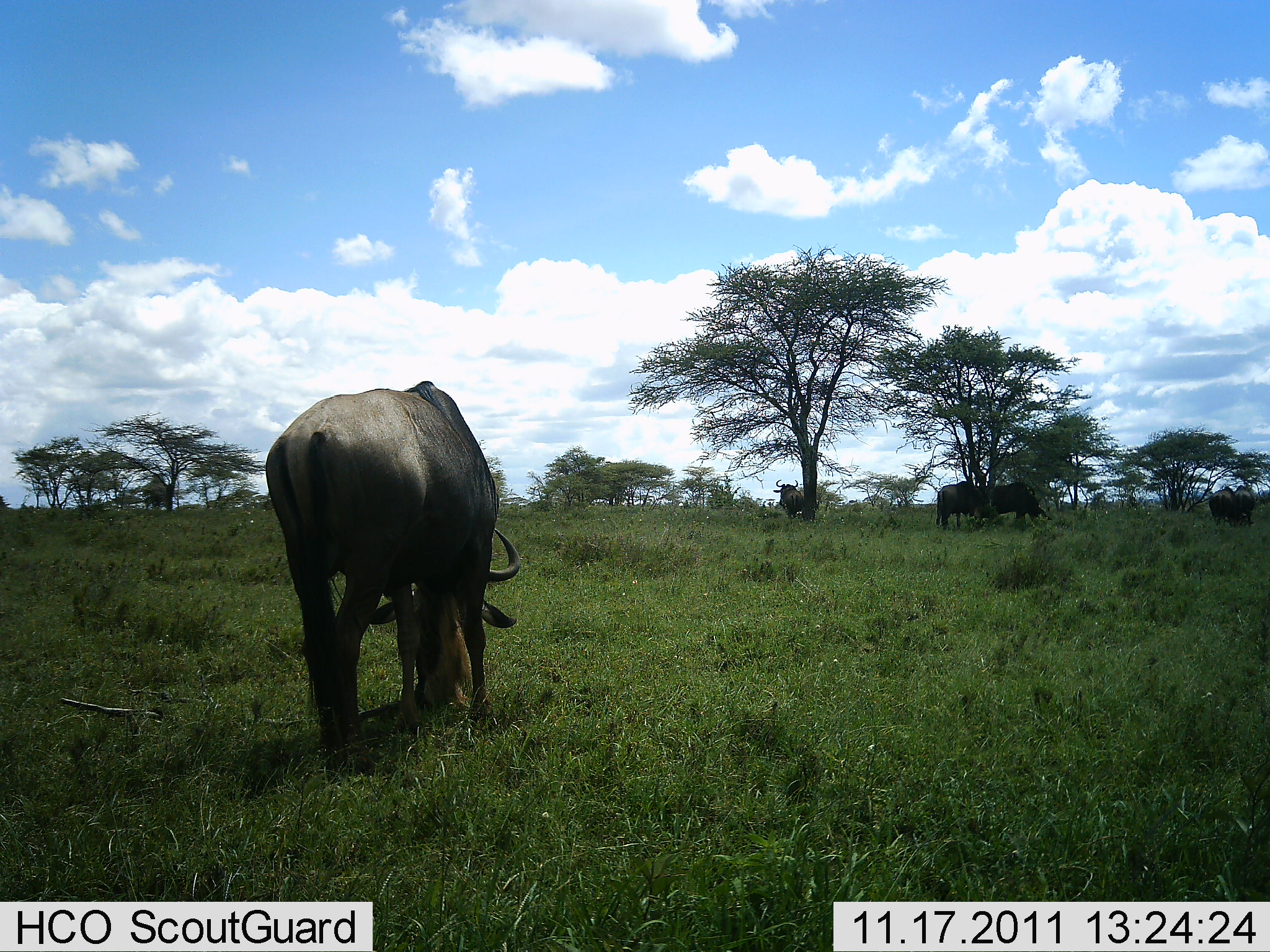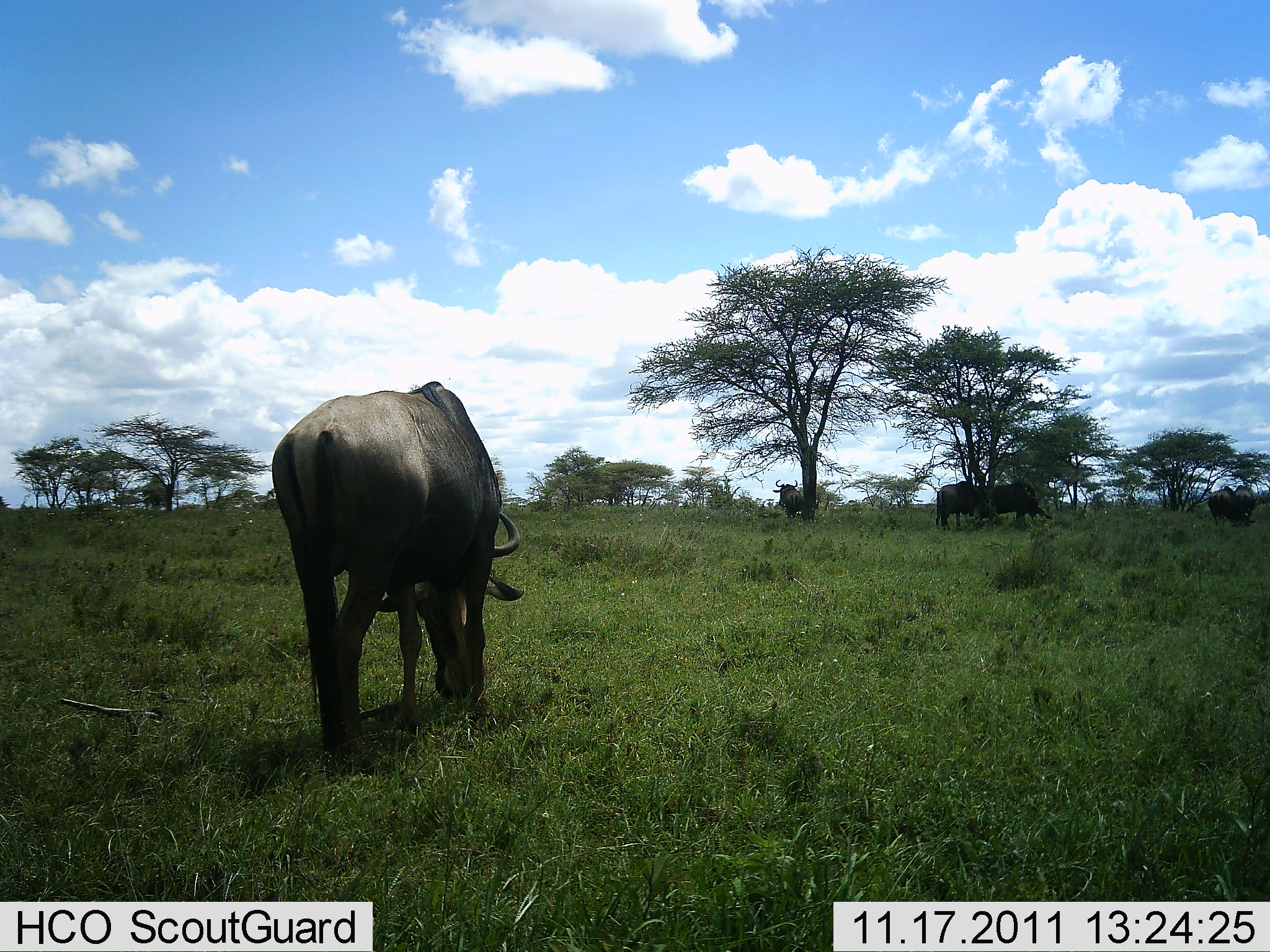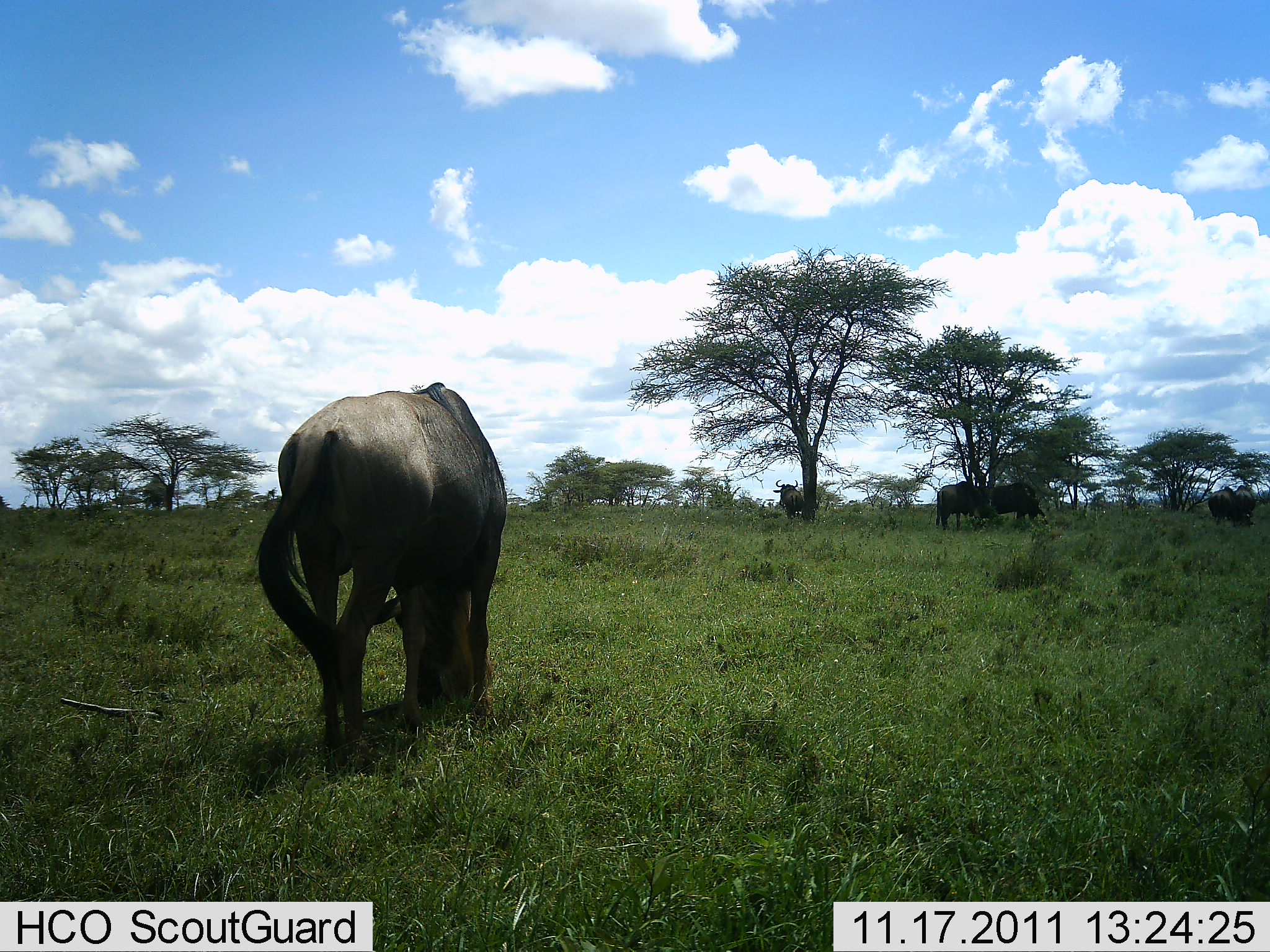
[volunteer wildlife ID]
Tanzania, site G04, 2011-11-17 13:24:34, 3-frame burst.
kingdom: Animalia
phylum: Chordata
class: Mammalia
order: Artiodactyla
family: Bovidae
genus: Connochaetes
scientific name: Connochaetes taurinus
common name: blue wildebeest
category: wildebeest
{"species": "wildebeest (blue wildebeest) (Connochaetes taurinus)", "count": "6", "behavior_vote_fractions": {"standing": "36%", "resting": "0%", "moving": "9%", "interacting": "9%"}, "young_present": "0%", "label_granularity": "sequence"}